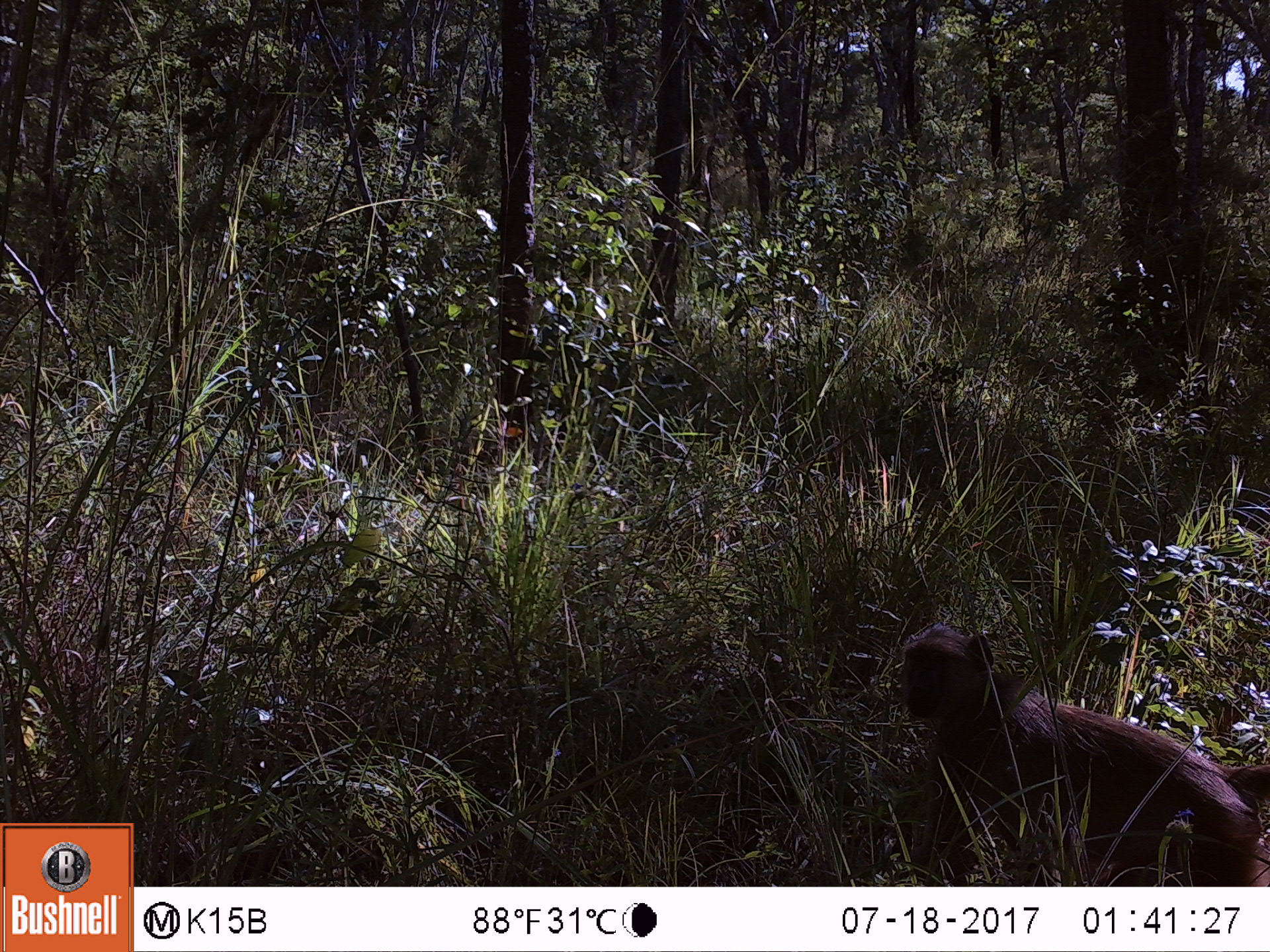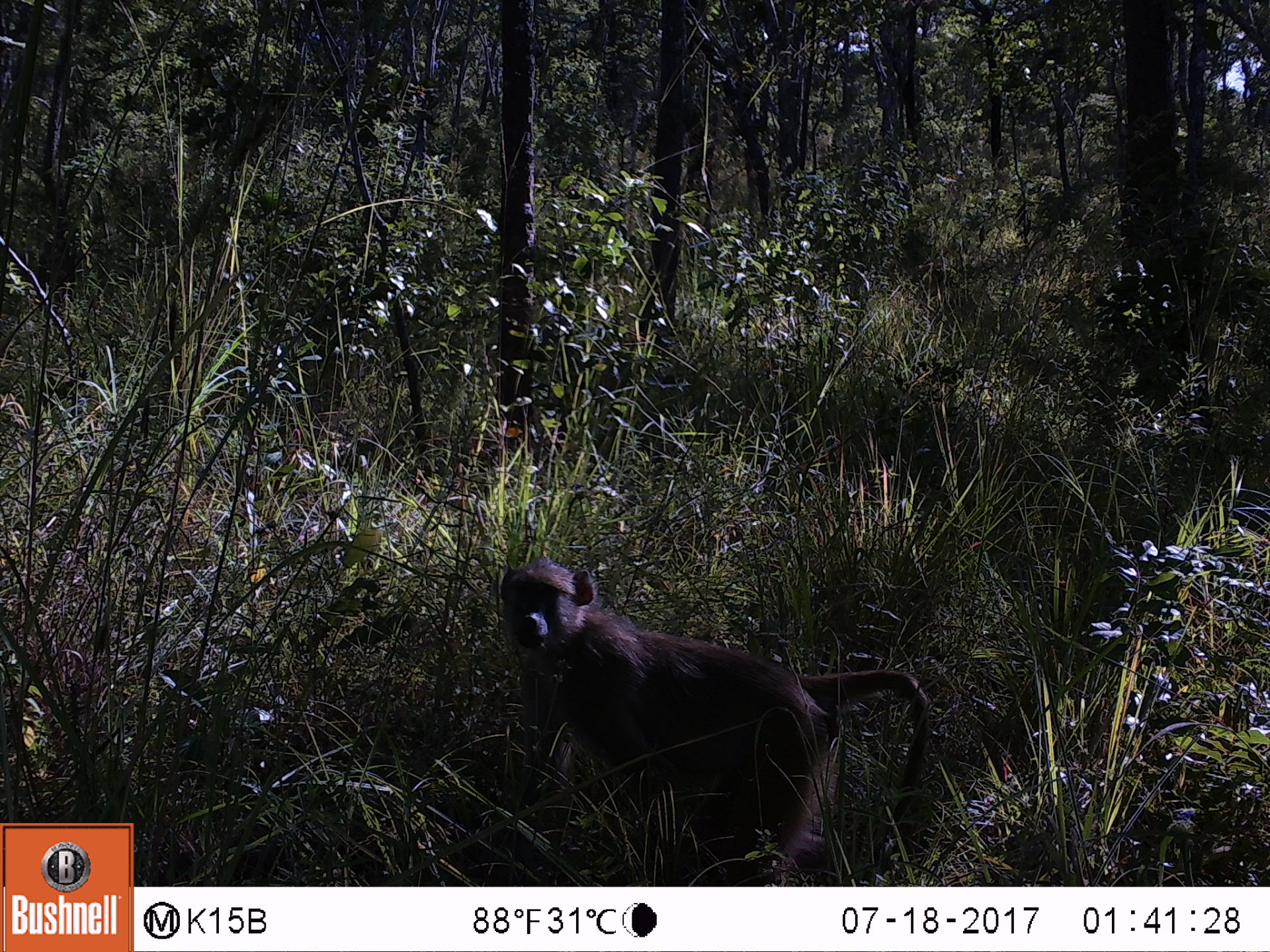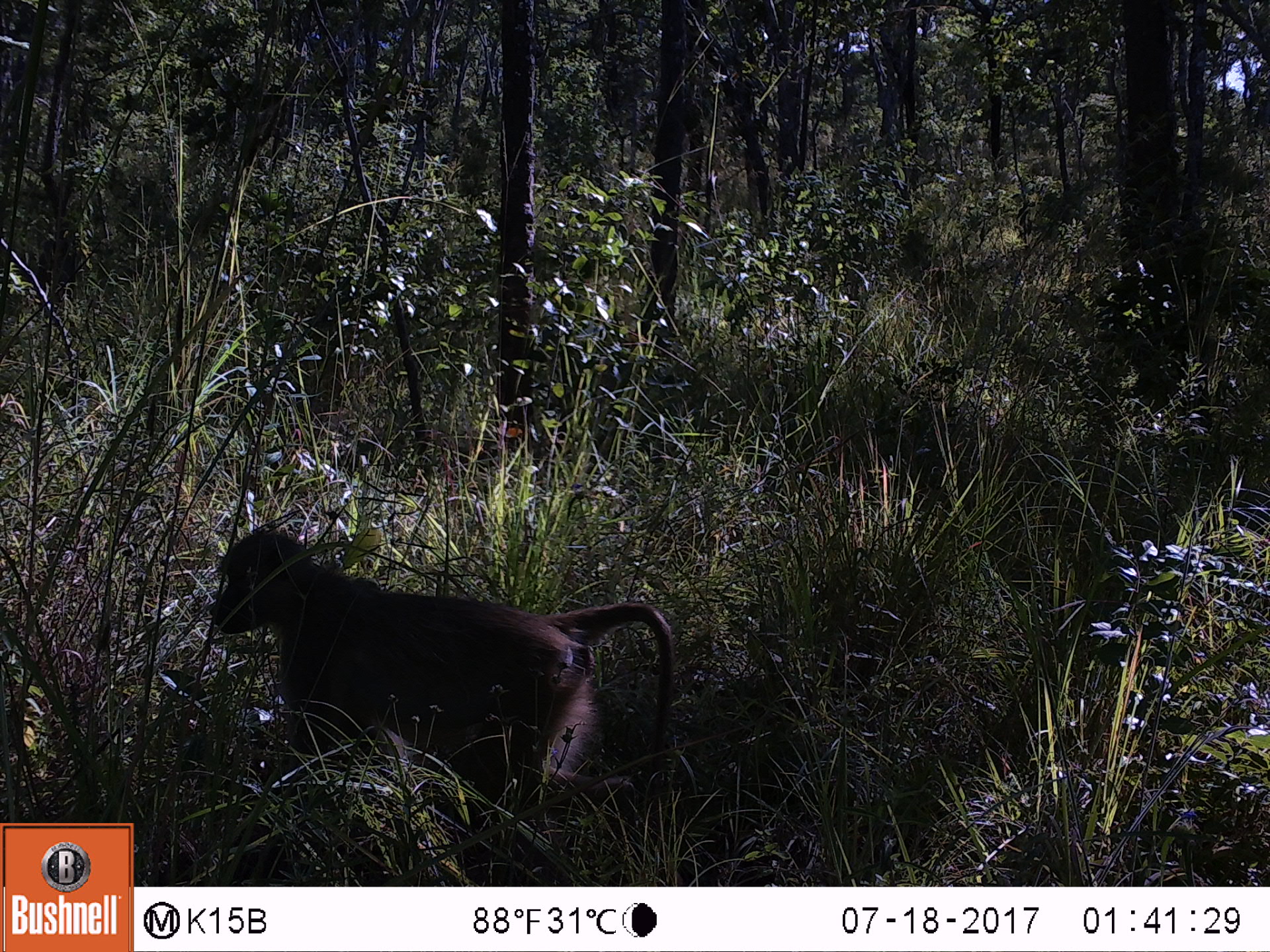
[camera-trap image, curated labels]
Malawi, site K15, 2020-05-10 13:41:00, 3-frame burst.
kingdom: Animalia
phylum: Chordata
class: Mammalia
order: Primates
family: Cercopithecidae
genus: Papio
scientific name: Papio cynocephalus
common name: yellow baboon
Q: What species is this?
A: Yellow baboon (Papio cynocephalus).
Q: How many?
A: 1.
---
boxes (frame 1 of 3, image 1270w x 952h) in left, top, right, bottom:
yellow baboon: 897, 626, 1262, 880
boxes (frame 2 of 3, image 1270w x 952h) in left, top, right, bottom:
yellow baboon: 494, 560, 934, 870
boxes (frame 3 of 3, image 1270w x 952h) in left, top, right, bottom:
yellow baboon: 202, 526, 678, 818